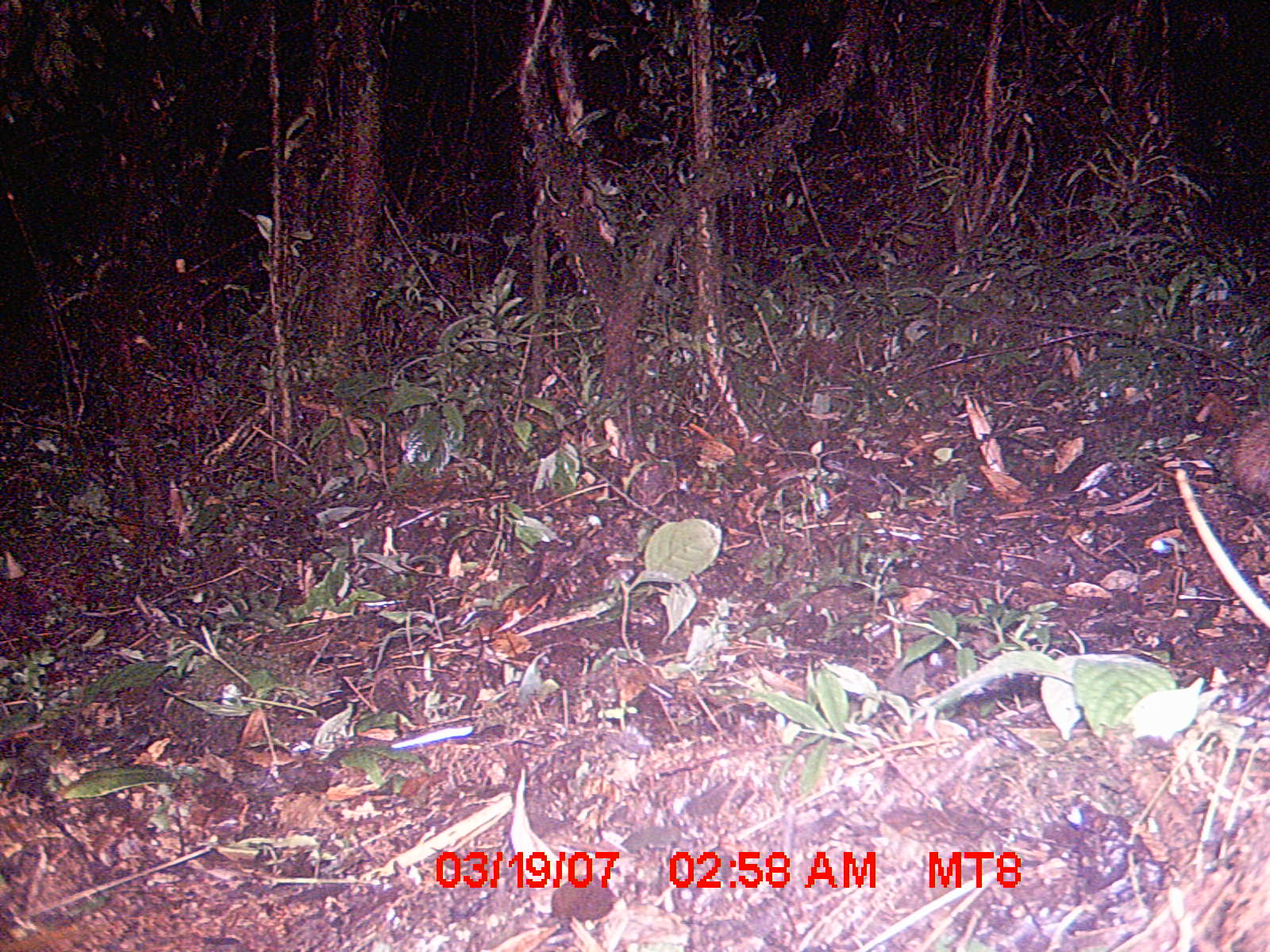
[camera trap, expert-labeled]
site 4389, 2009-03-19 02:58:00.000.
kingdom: Animalia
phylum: Chordata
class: Mammalia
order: Afrosoricida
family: Tenrecidae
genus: Tenrec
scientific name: Tenrec ecaudatus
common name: tailless tenrec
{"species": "Tenrec ecaudatus (tailless tenrec)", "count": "1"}